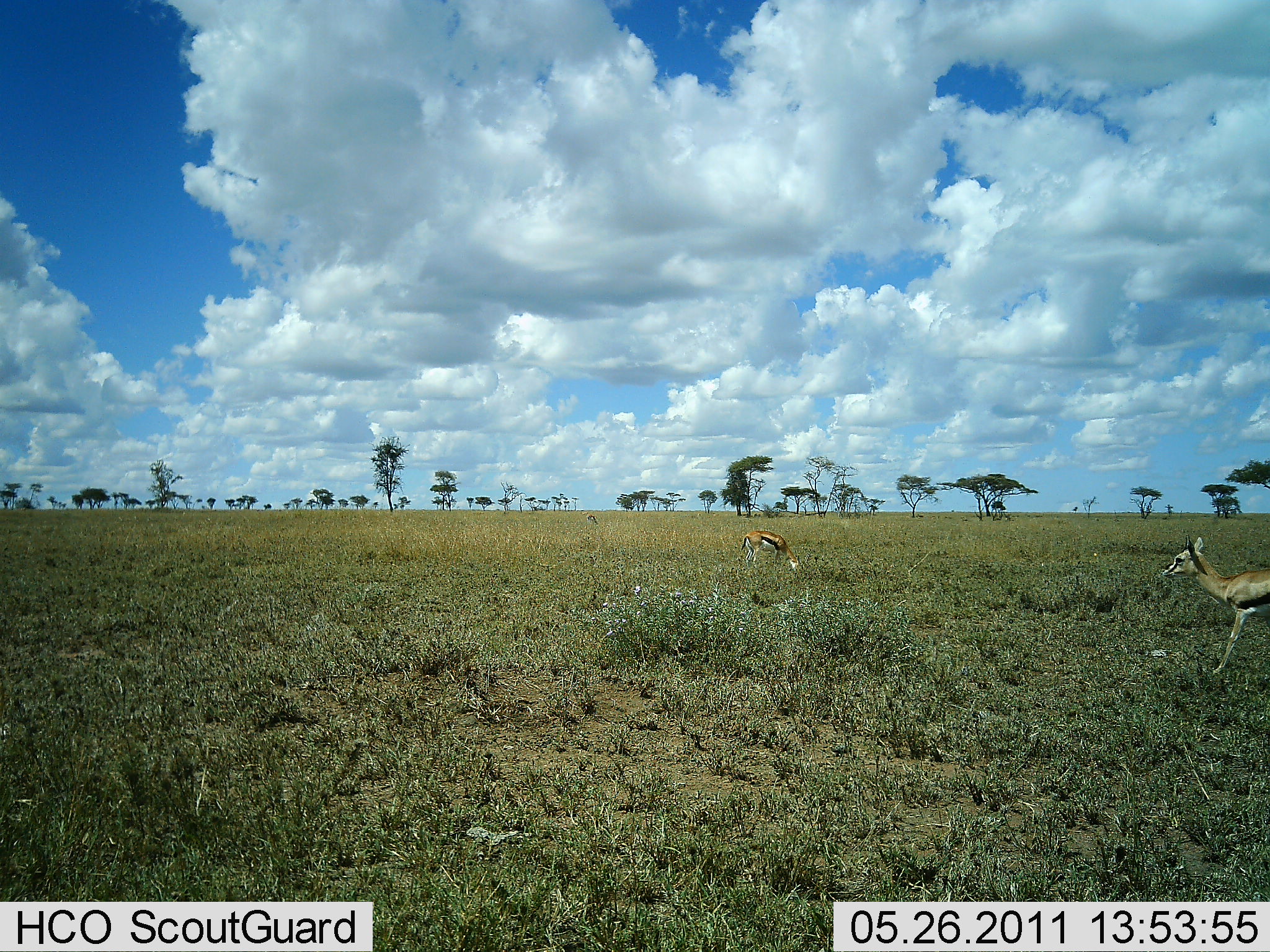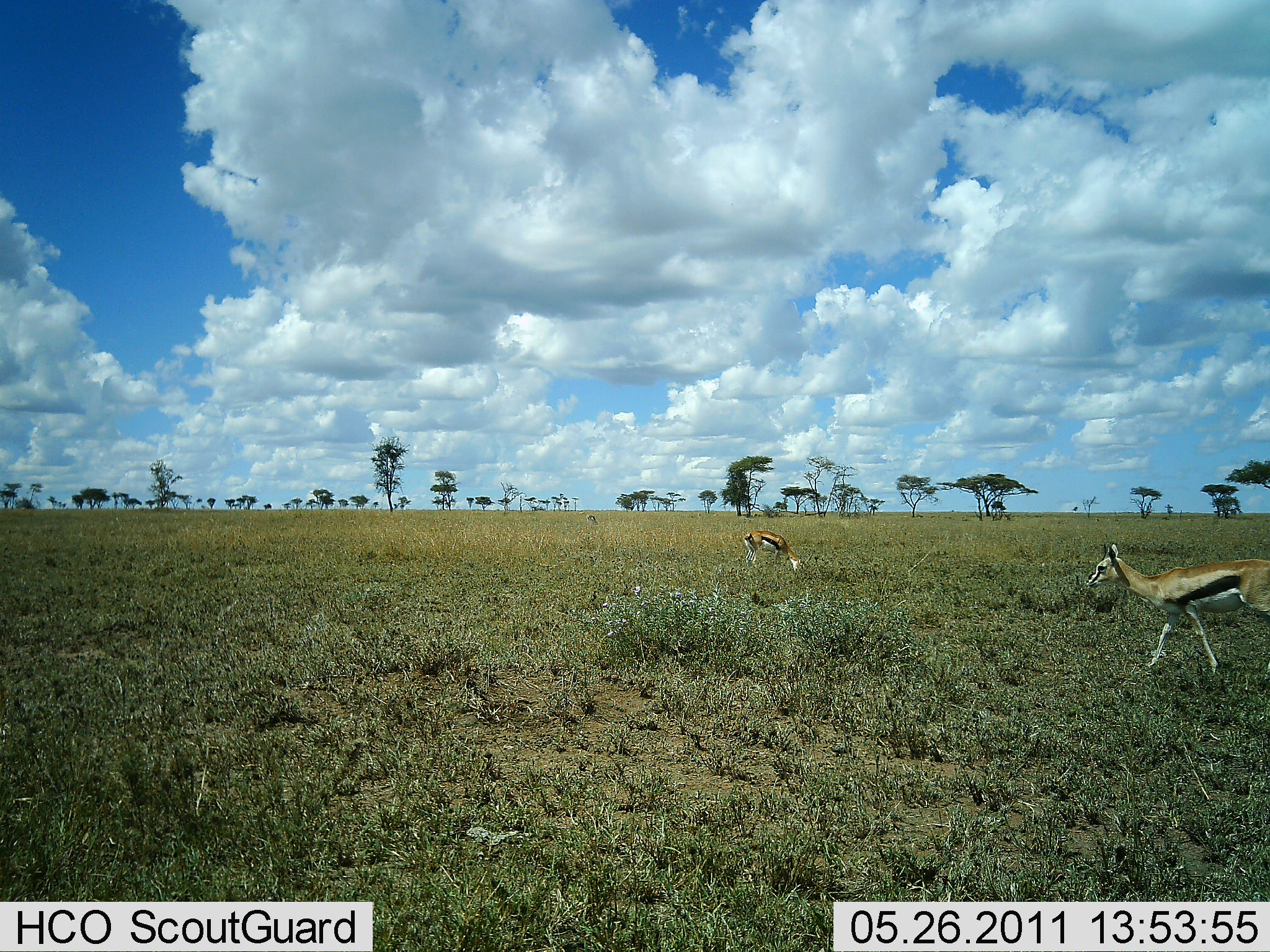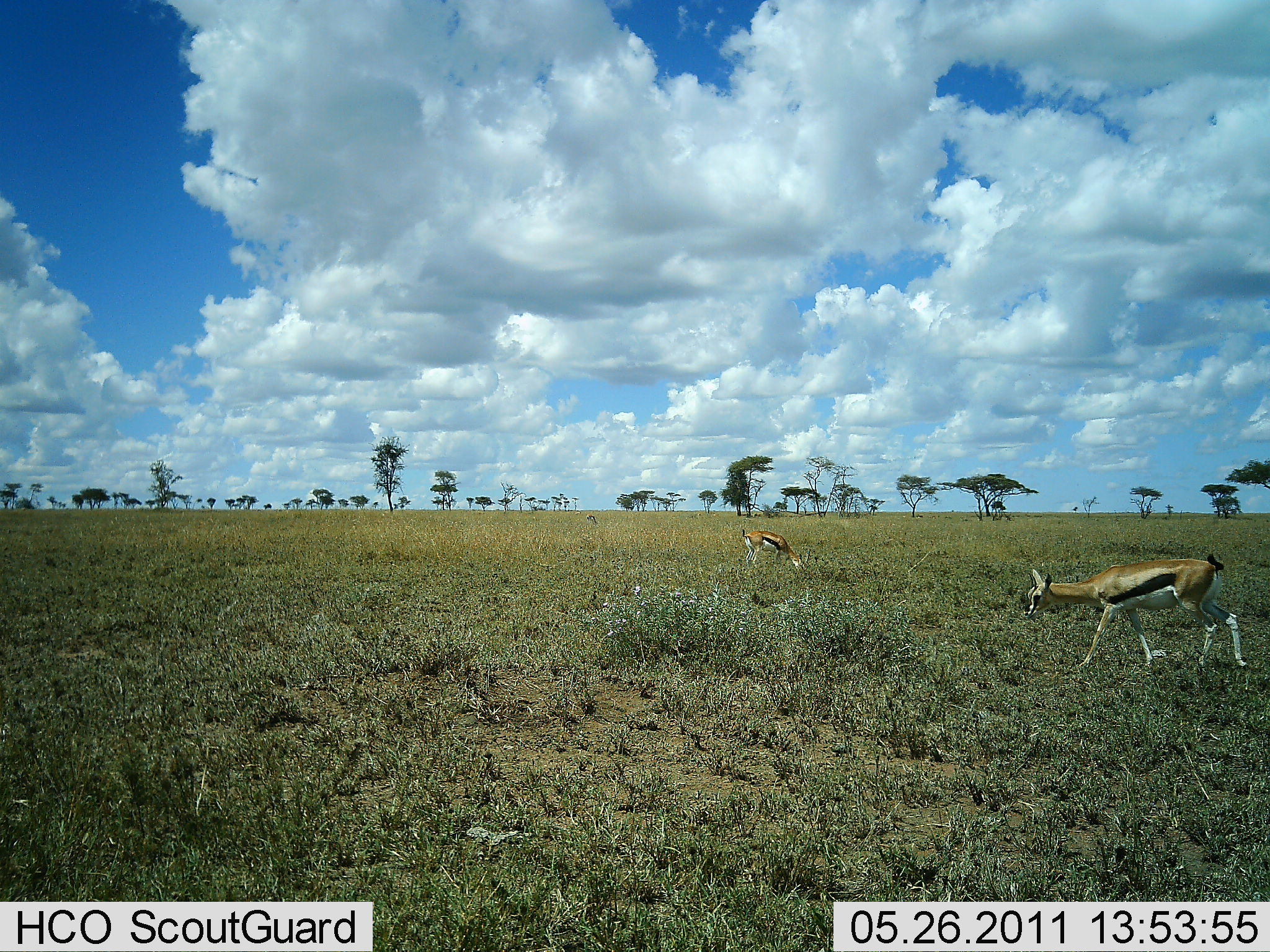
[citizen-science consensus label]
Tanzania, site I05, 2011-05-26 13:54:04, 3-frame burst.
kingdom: Animalia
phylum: Chordata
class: Mammalia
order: Artiodactyla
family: Bovidae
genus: Eudorcas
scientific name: Eudorcas thomsonii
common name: thomson's gazelle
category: gazellethomsons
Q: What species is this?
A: Gazellethomsons (thomson's gazelle) (Eudorcas thomsonii).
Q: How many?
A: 2.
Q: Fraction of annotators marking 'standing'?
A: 9%.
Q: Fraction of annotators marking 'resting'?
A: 0%.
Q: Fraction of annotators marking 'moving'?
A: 64%.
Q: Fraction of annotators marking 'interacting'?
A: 0%.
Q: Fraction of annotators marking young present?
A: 0%.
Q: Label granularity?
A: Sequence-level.